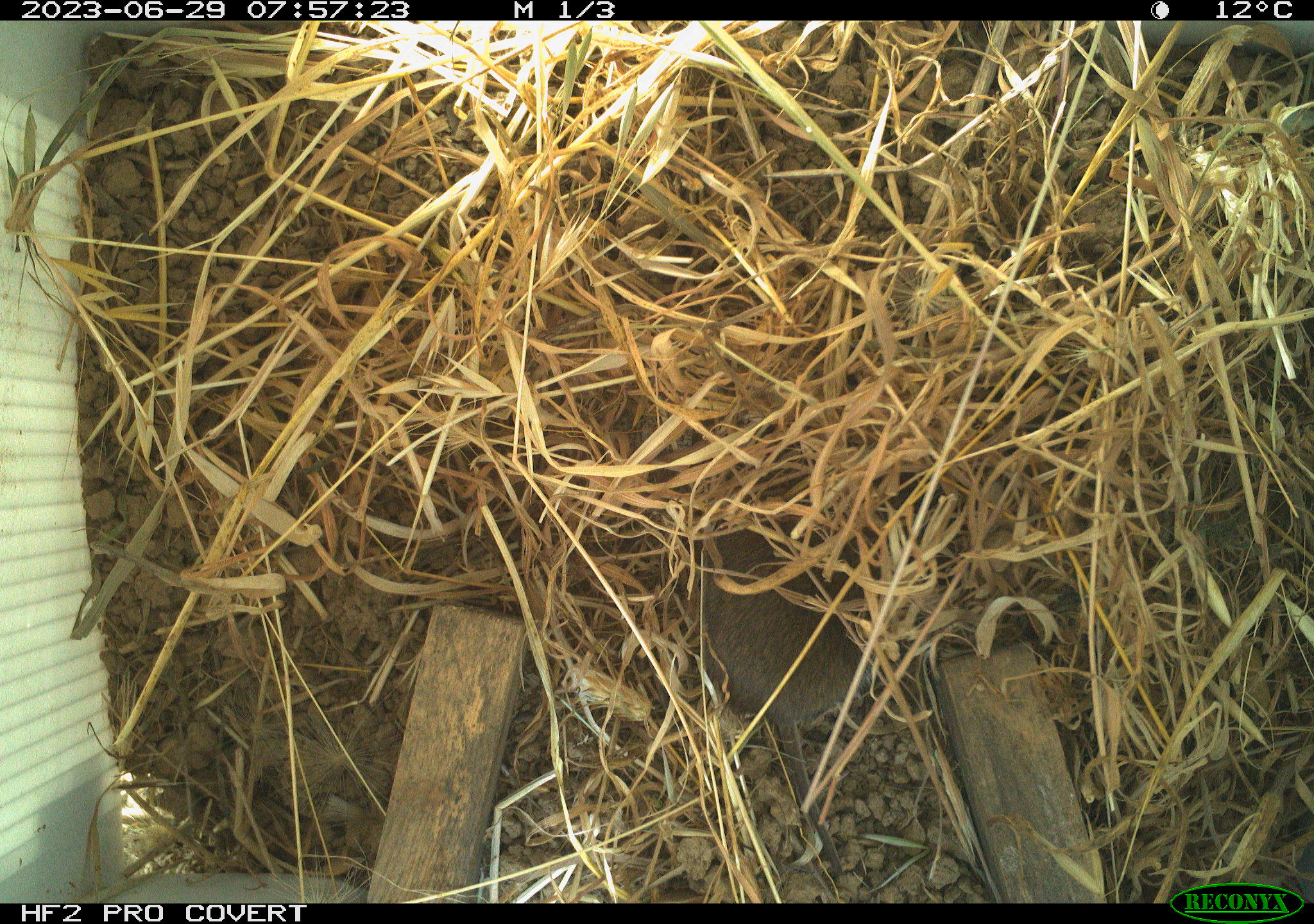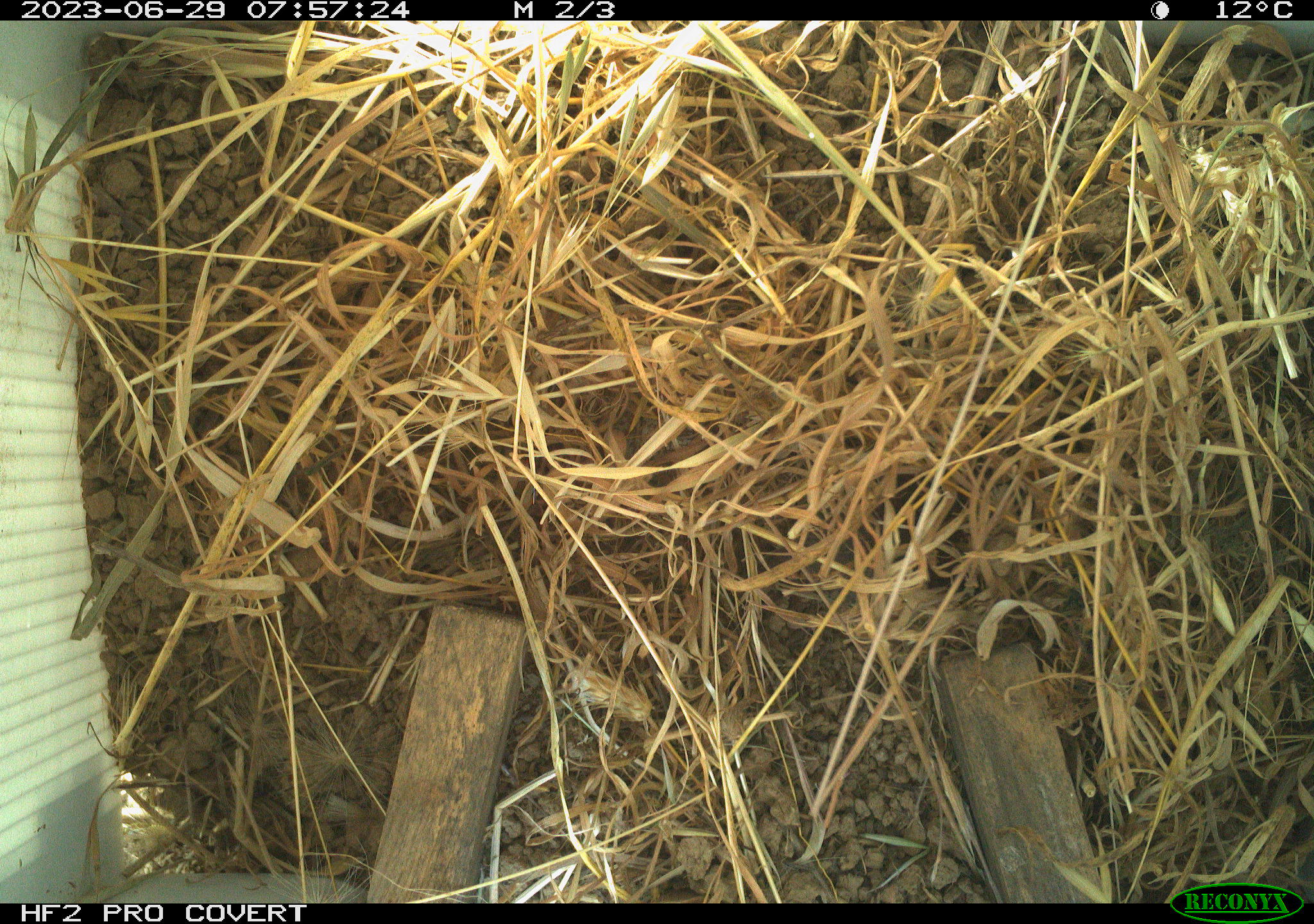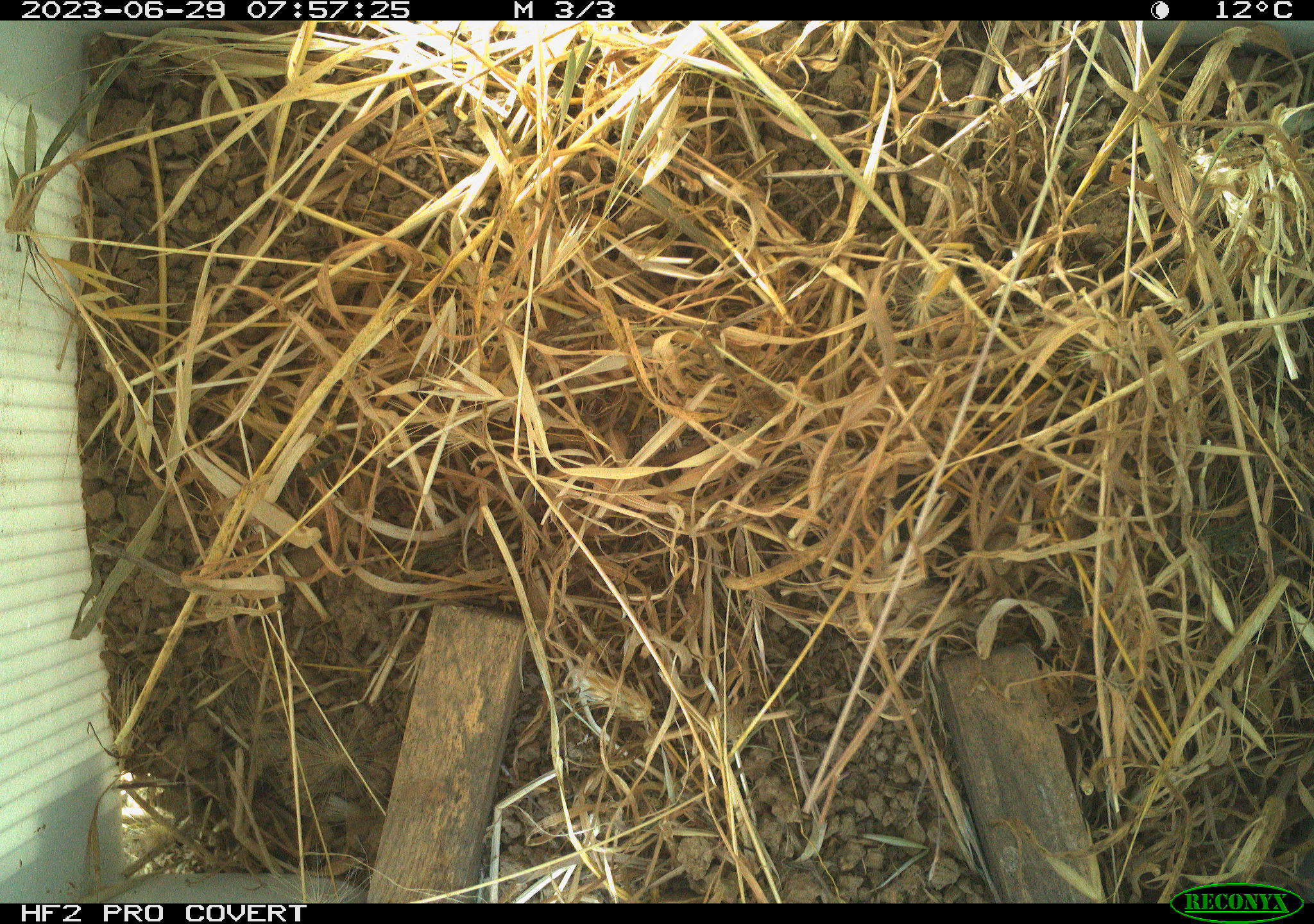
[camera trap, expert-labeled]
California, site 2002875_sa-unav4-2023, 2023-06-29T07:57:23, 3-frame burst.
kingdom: Animalia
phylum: Chordata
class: Mammalia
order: Rodentia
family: Cricetidae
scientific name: Arvicolinae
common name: voles, lemmings, and muskrats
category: arvicolinae subfamily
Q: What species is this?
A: Arvicolinae subfamily (voles, lemmings, and muskrats) (Arvicolinae).